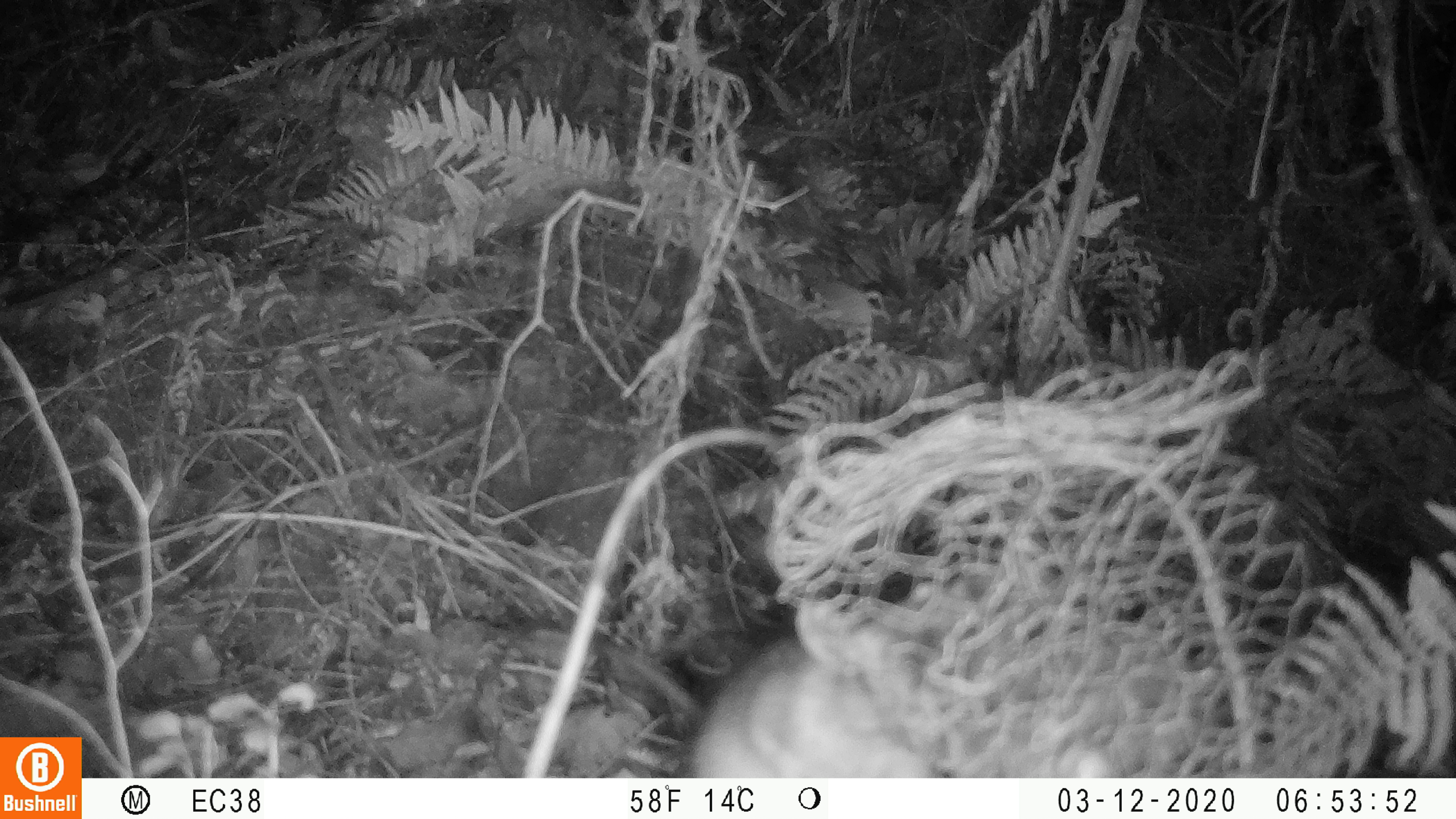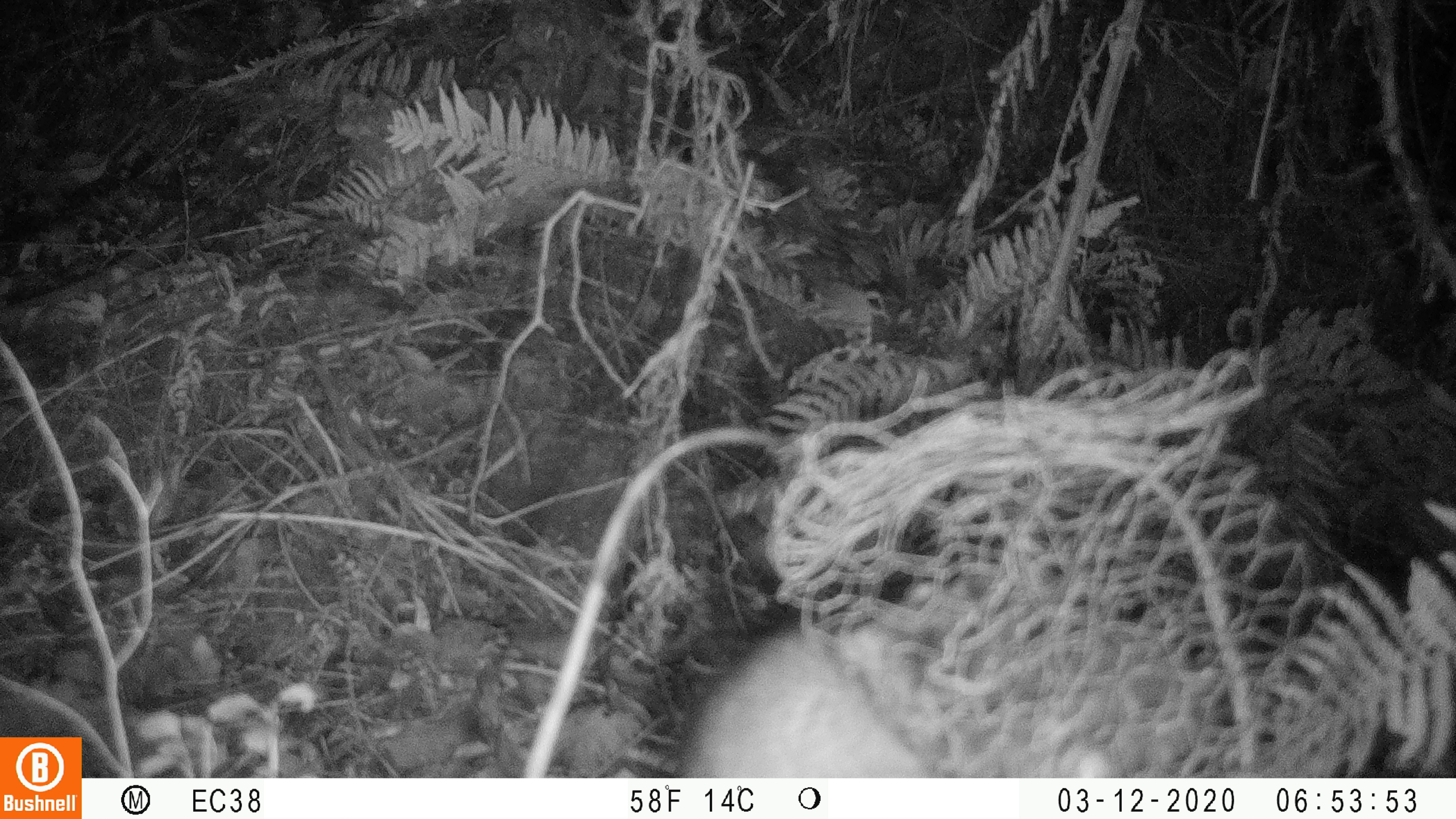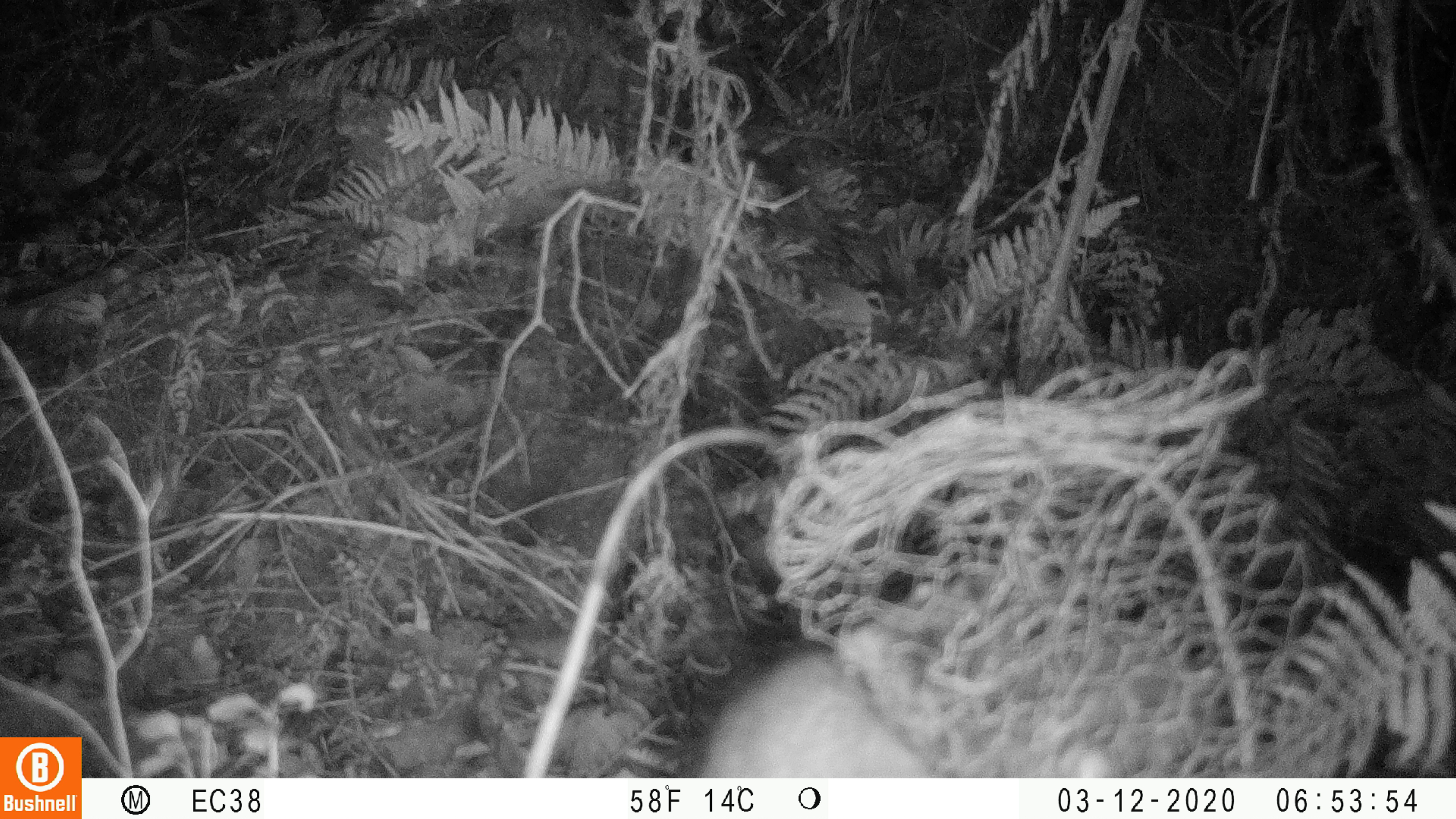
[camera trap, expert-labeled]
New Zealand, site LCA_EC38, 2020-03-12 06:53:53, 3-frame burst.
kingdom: Animalia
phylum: Chordata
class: Mammalia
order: Rodentia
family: Muridae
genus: Rattus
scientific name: Rattus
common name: rat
Rat (Rattus).